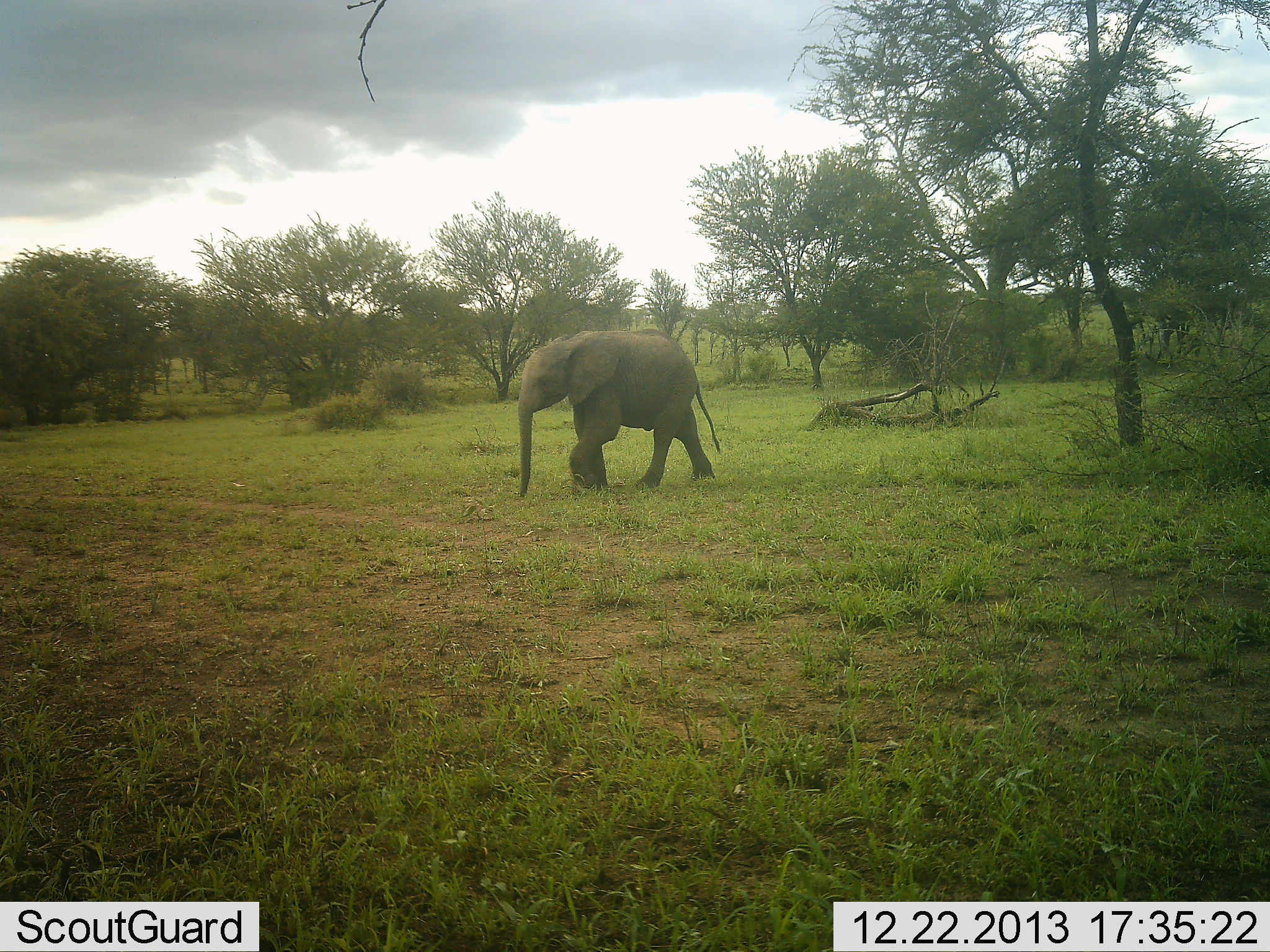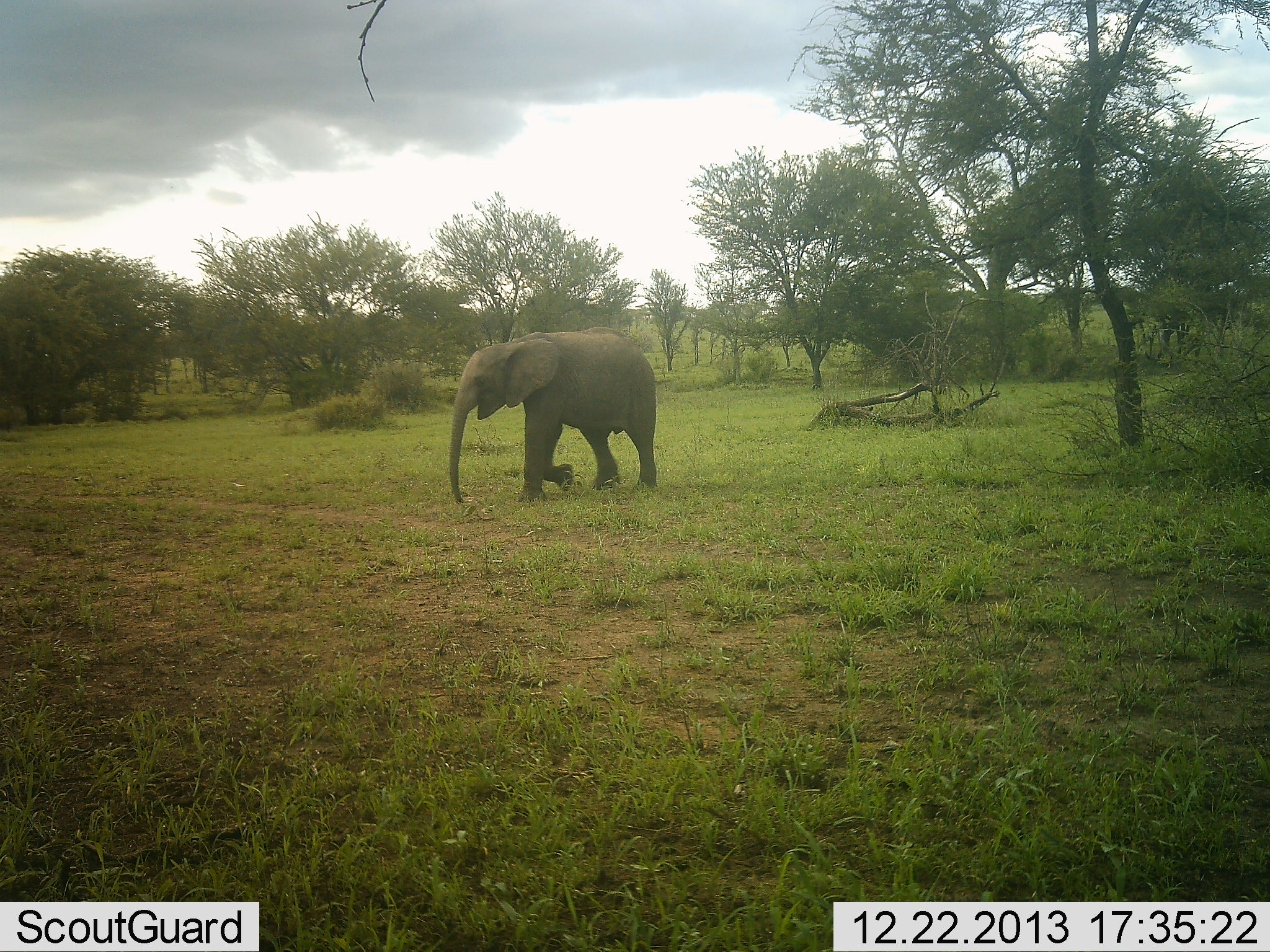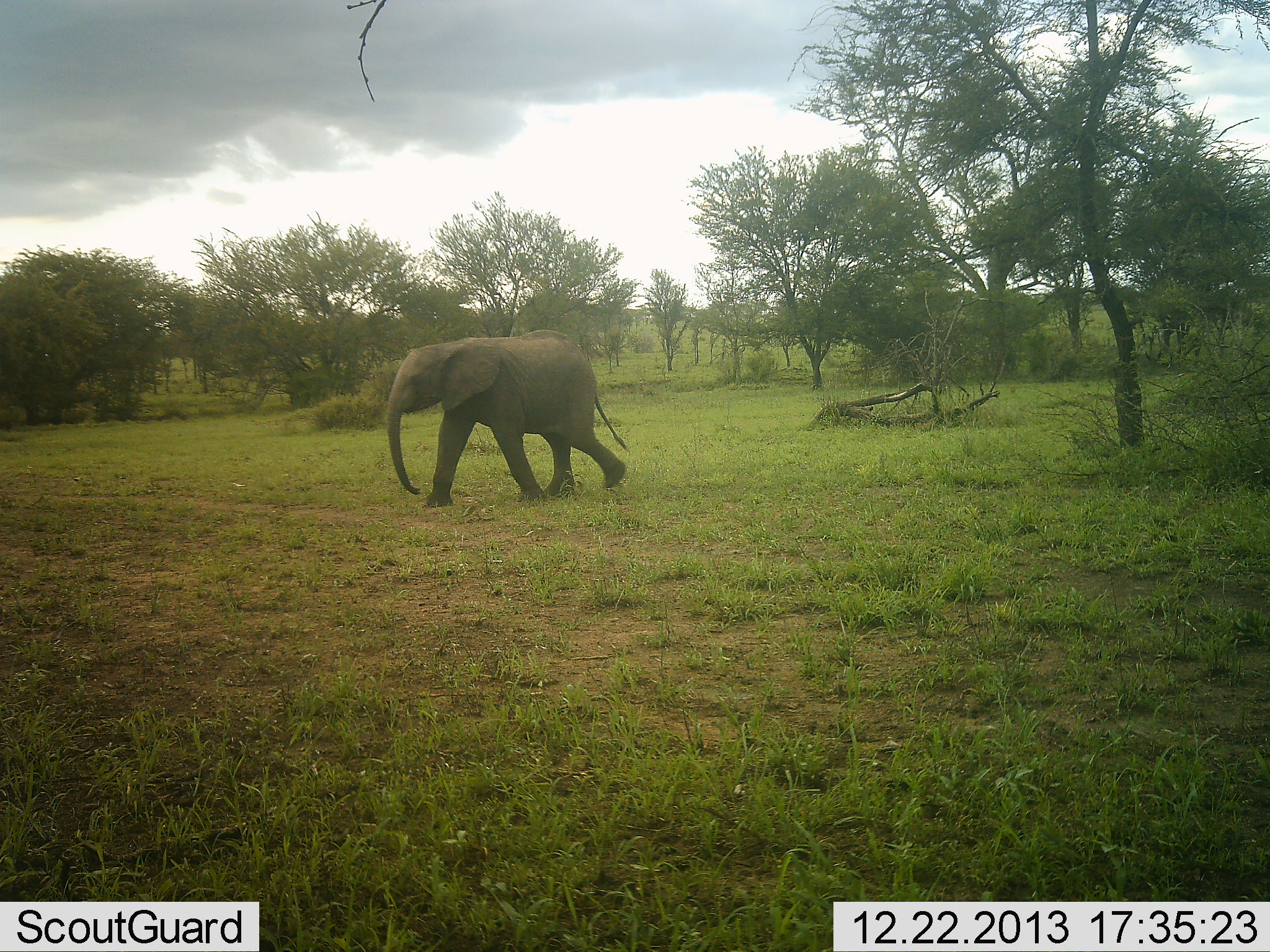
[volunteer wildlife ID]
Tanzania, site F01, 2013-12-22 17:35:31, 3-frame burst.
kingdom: Animalia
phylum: Chordata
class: Mammalia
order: Proboscidea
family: Elephantidae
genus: Loxodonta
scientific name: Loxodonta africana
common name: african bush elephant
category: elephant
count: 1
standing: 0%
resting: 0%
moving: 100%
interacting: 0%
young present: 30%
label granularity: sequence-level